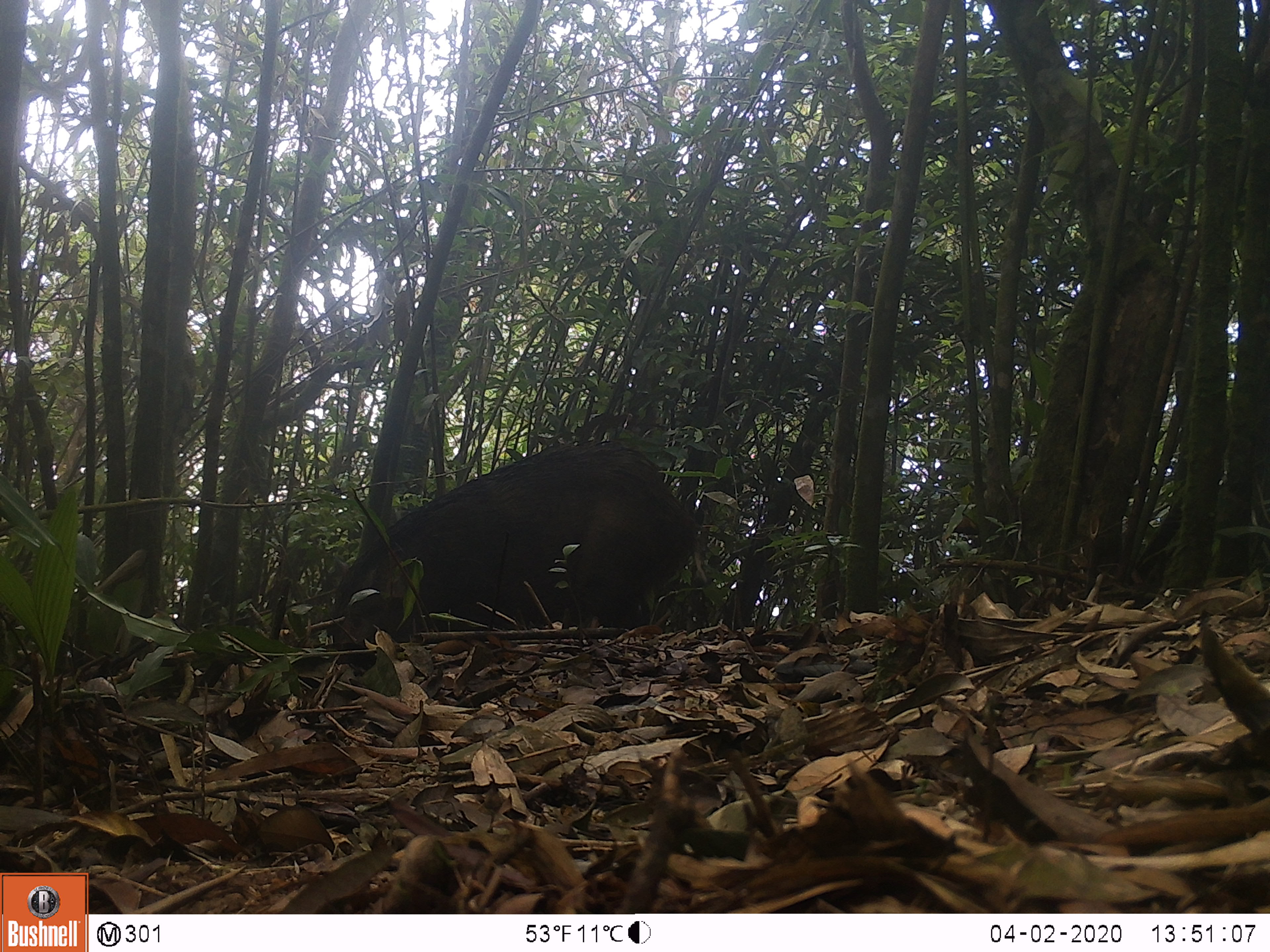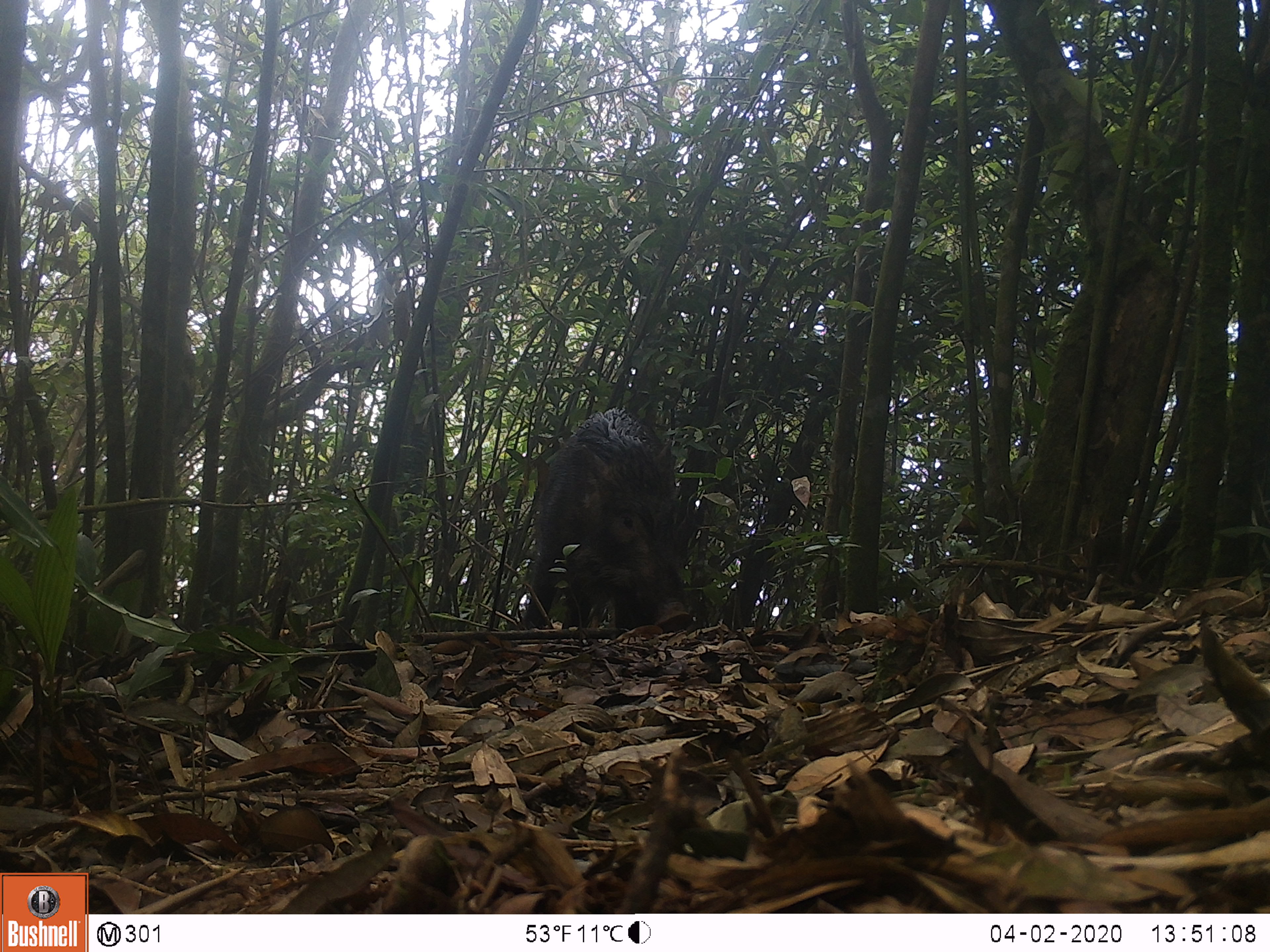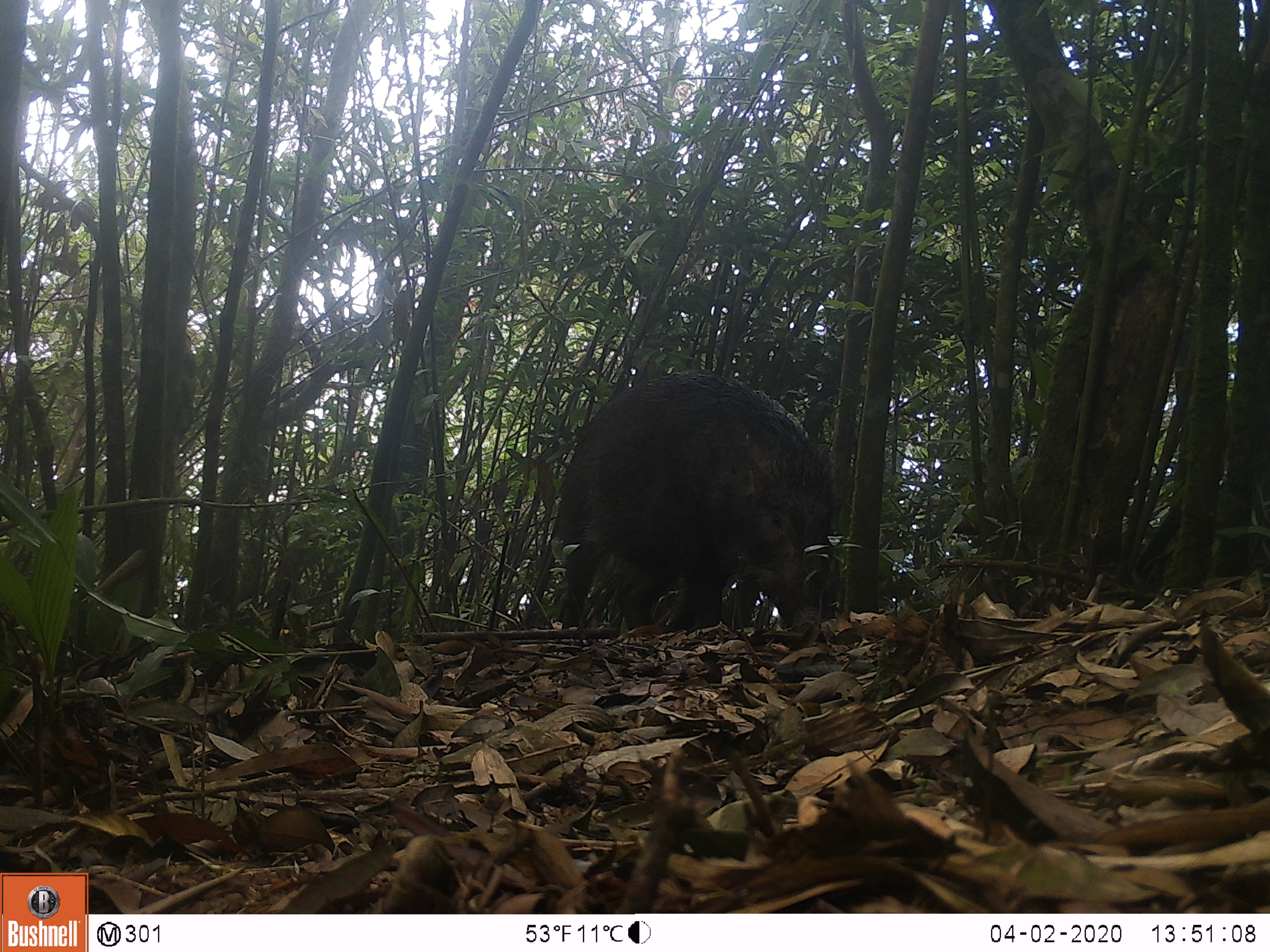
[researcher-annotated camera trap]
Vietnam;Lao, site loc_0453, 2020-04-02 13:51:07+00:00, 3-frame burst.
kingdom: Animalia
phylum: Chordata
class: Mammalia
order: Artiodactyla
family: Suidae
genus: Sus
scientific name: Sus scrofa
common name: eurasian wild pig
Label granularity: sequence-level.